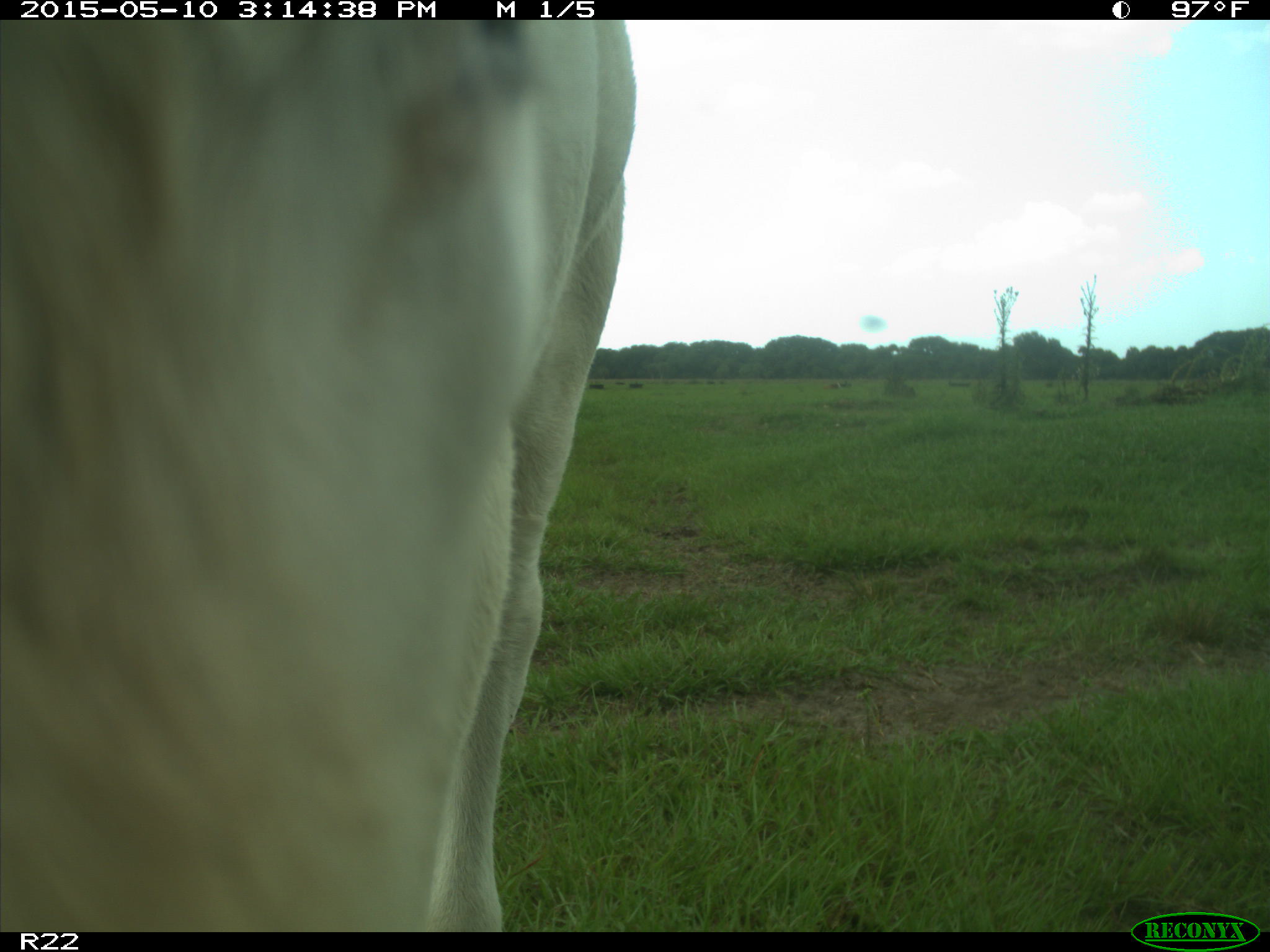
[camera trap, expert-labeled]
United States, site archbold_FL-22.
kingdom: Animalia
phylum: Chordata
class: Mammalia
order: Artiodactyla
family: Bovidae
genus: Bos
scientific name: Bos taurus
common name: domestic cow